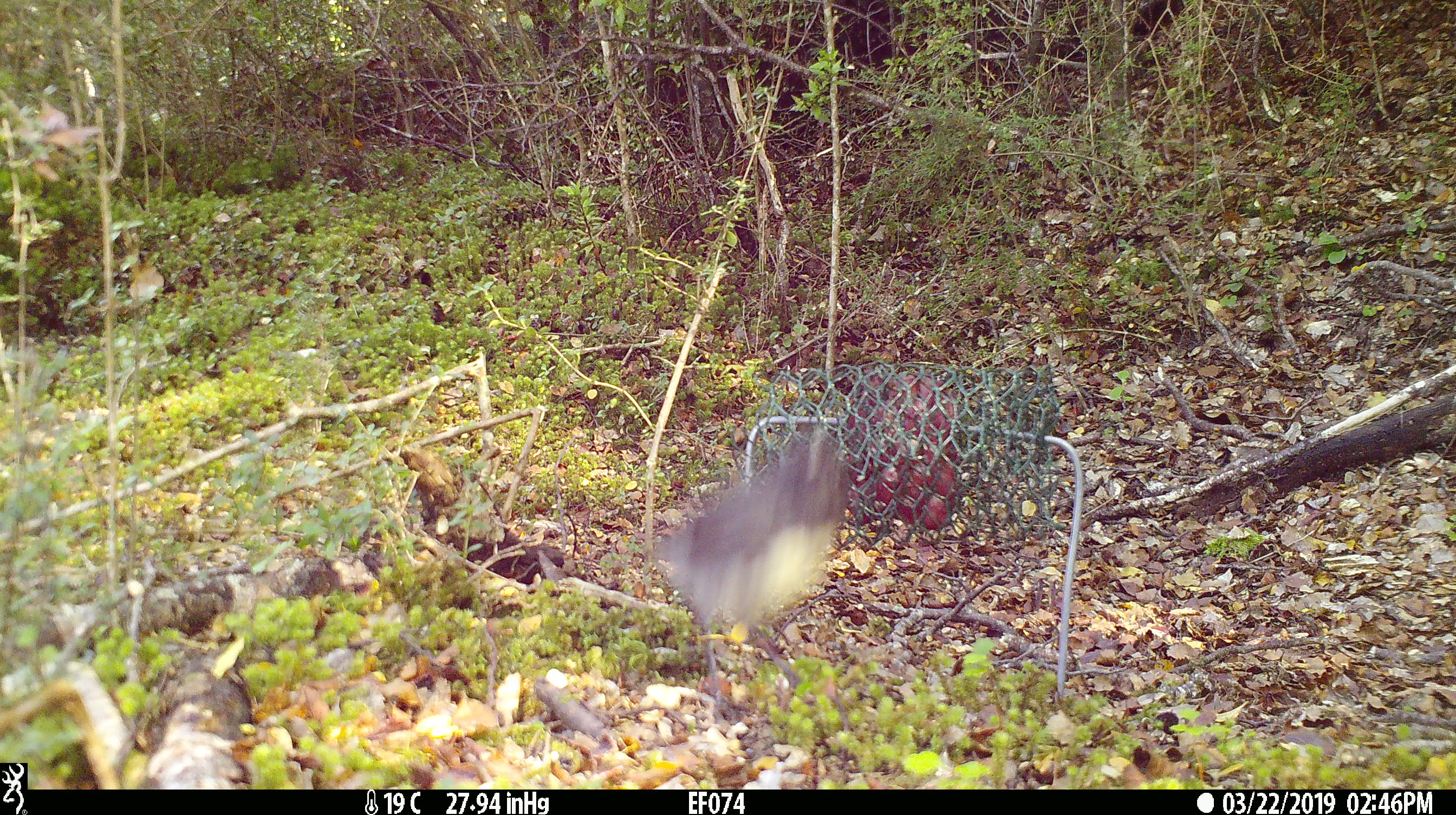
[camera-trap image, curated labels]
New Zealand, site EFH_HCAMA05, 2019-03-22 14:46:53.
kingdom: Animalia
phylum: Chordata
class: Aves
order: Passeriformes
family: Petroicidae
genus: Petroica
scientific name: Petroica australis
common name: new zealand robin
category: robin